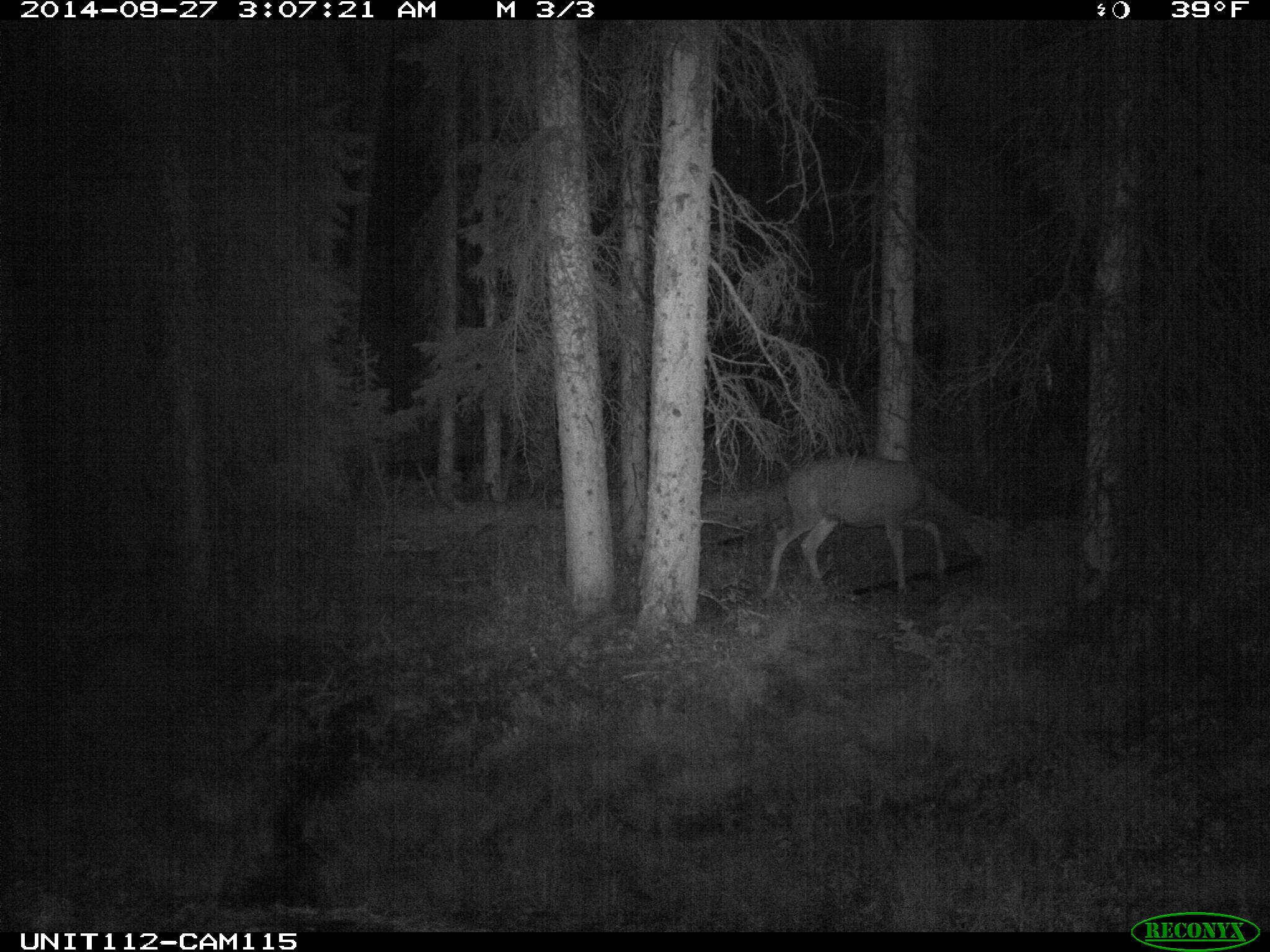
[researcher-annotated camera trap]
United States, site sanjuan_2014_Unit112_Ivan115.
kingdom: Animalia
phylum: Chordata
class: Mammalia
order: Artiodactyla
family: Cervidae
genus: Odocoileus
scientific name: Odocoileus hemionus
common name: mule deer